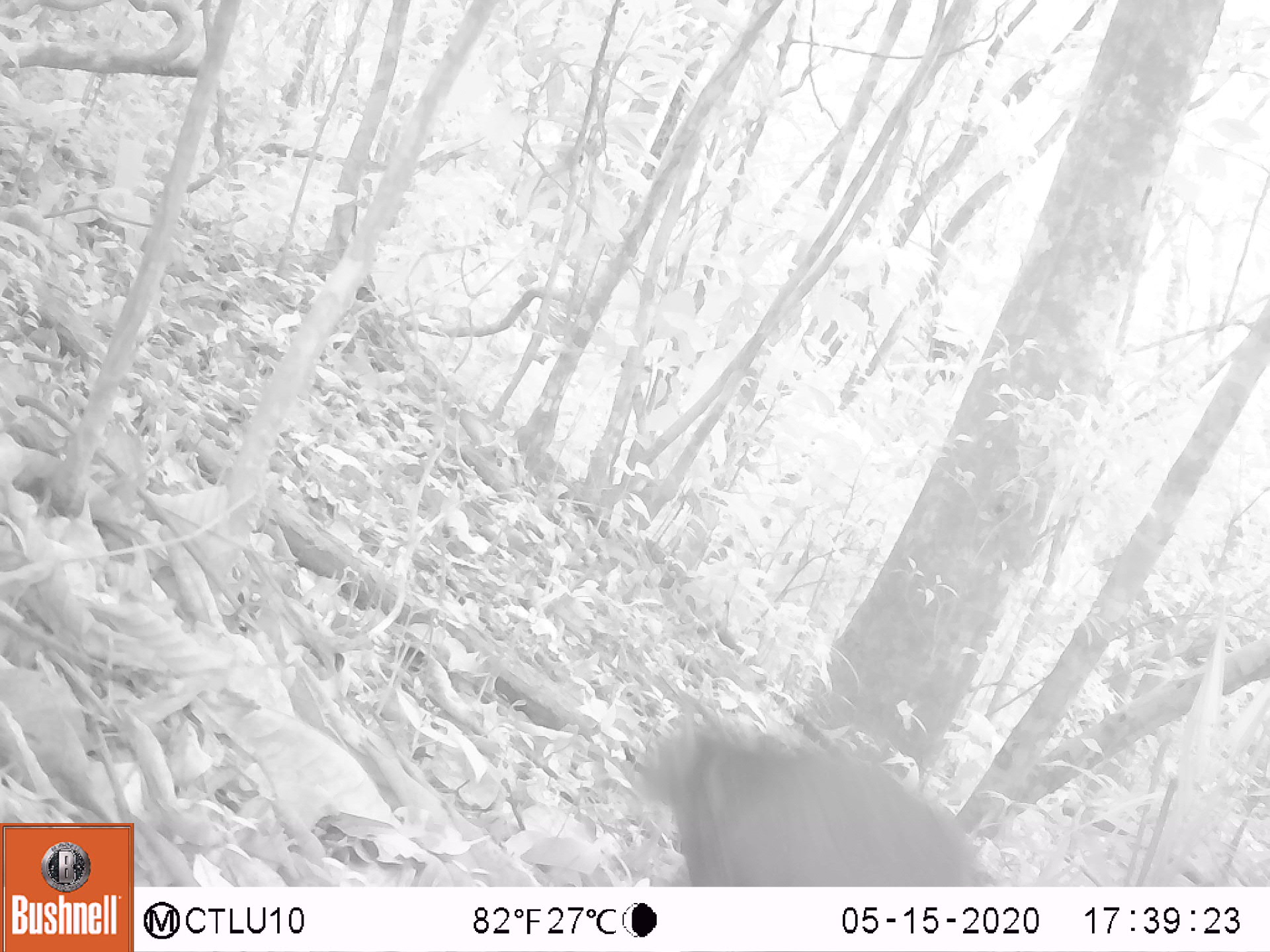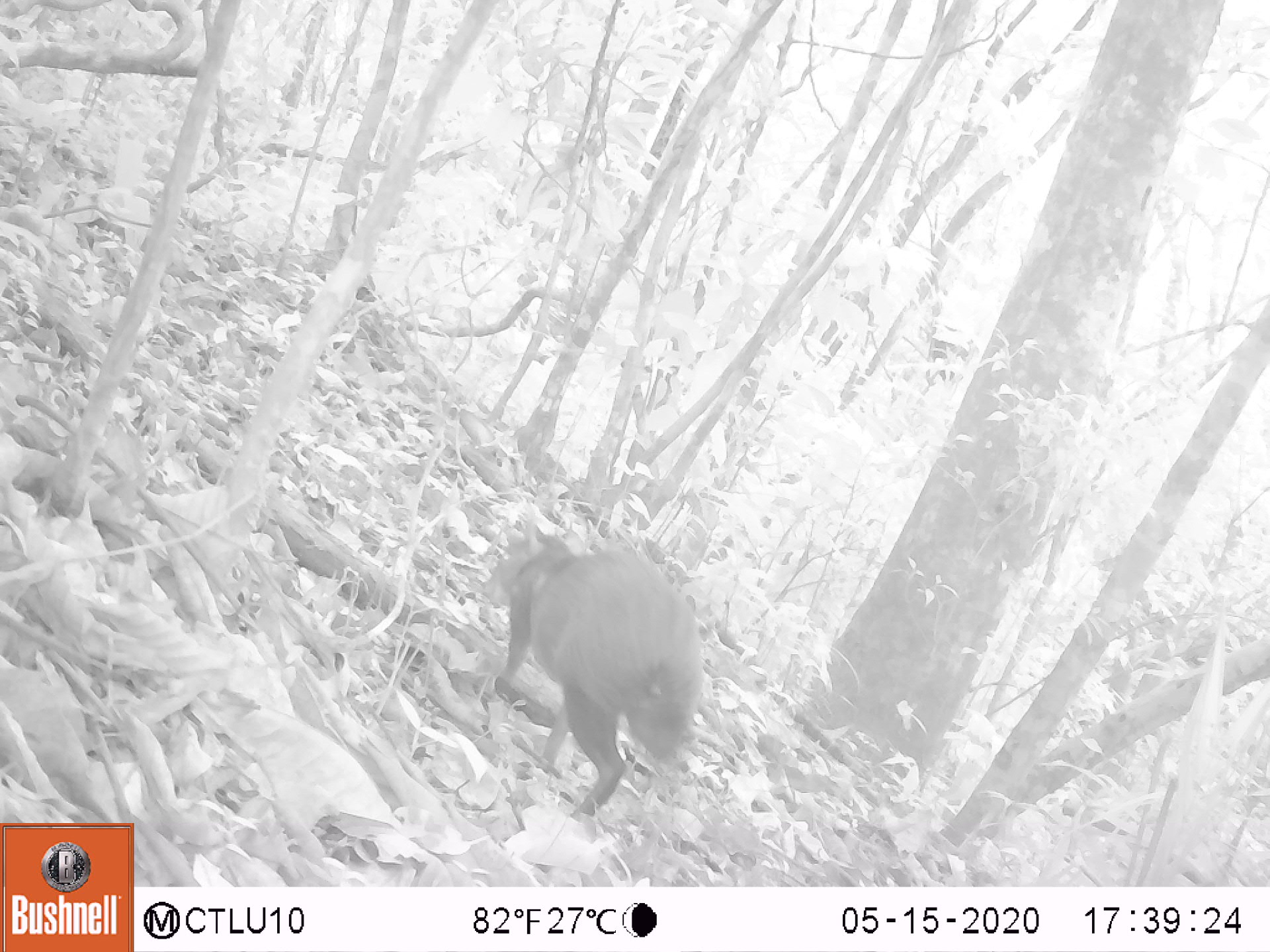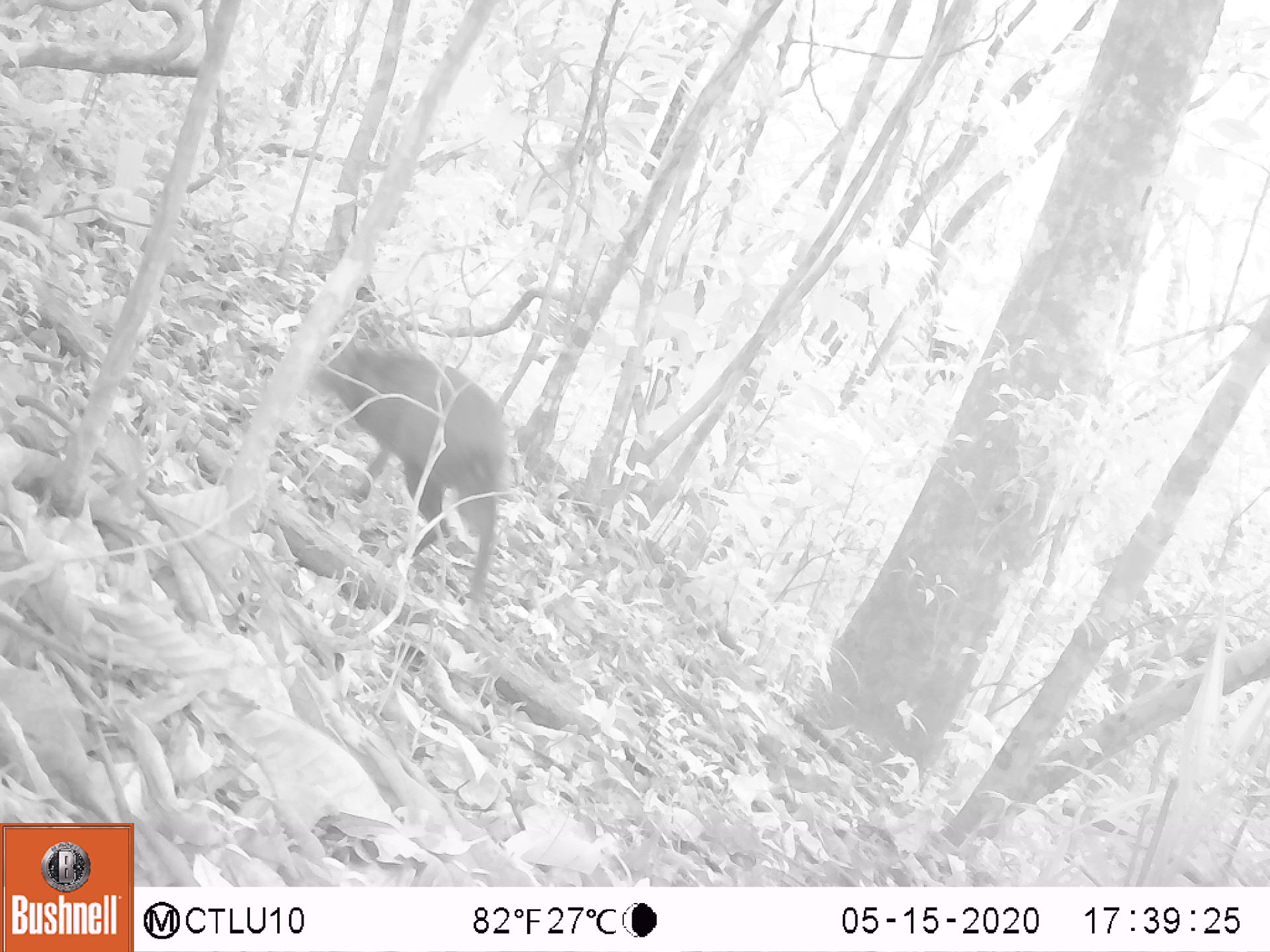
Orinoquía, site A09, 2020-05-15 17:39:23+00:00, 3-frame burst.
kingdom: Animalia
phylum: Chordata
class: Mammalia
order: Rodentia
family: Dasyproctidae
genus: Dasyprocta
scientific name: Dasyprocta fuliginosa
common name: black agouti